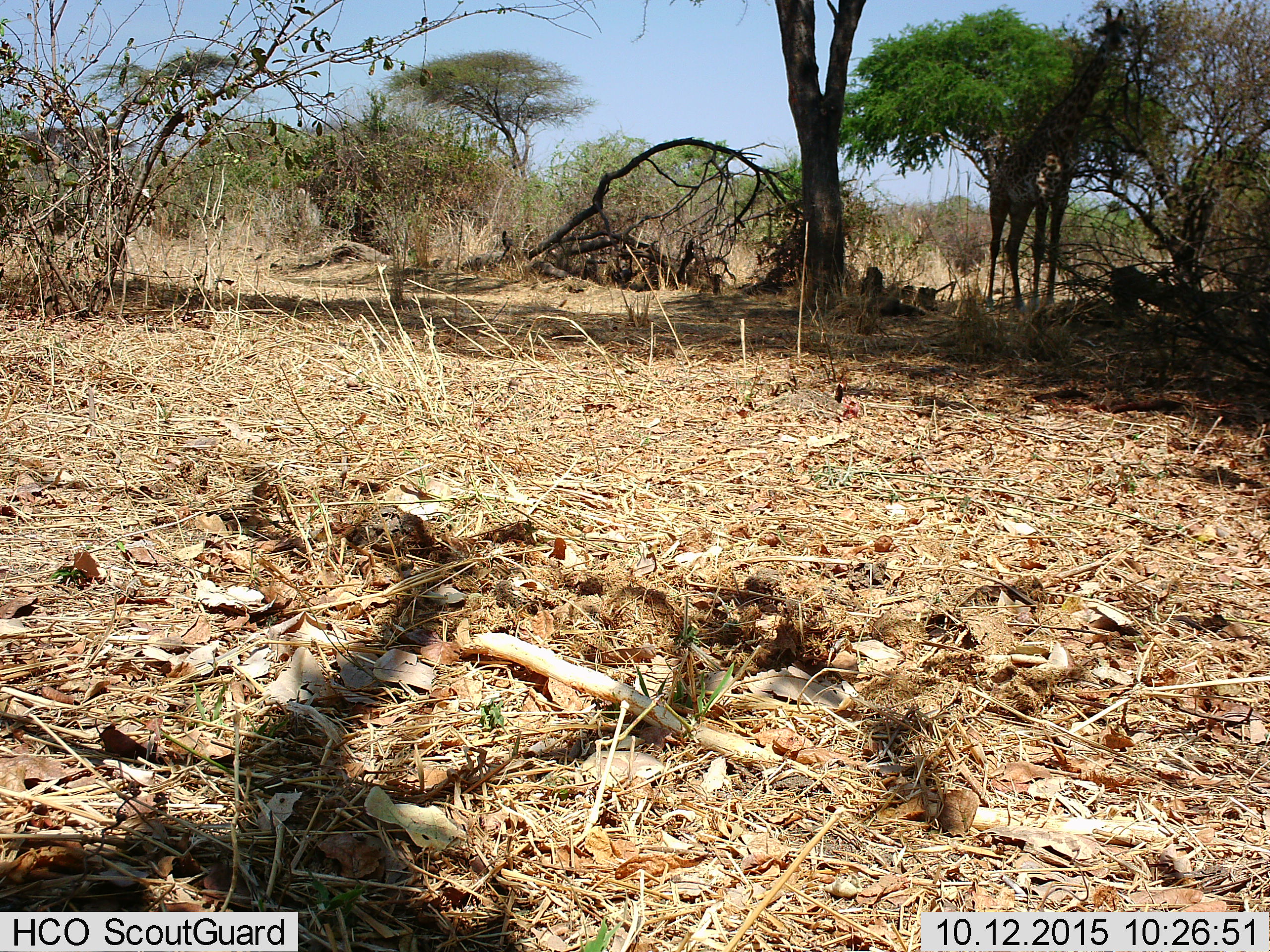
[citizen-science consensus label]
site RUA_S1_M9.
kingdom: Animalia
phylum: Chordata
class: Mammalia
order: Artiodactyla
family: Giraffidae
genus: Giraffa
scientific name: Giraffa camelopardalis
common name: giraffe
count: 1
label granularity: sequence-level